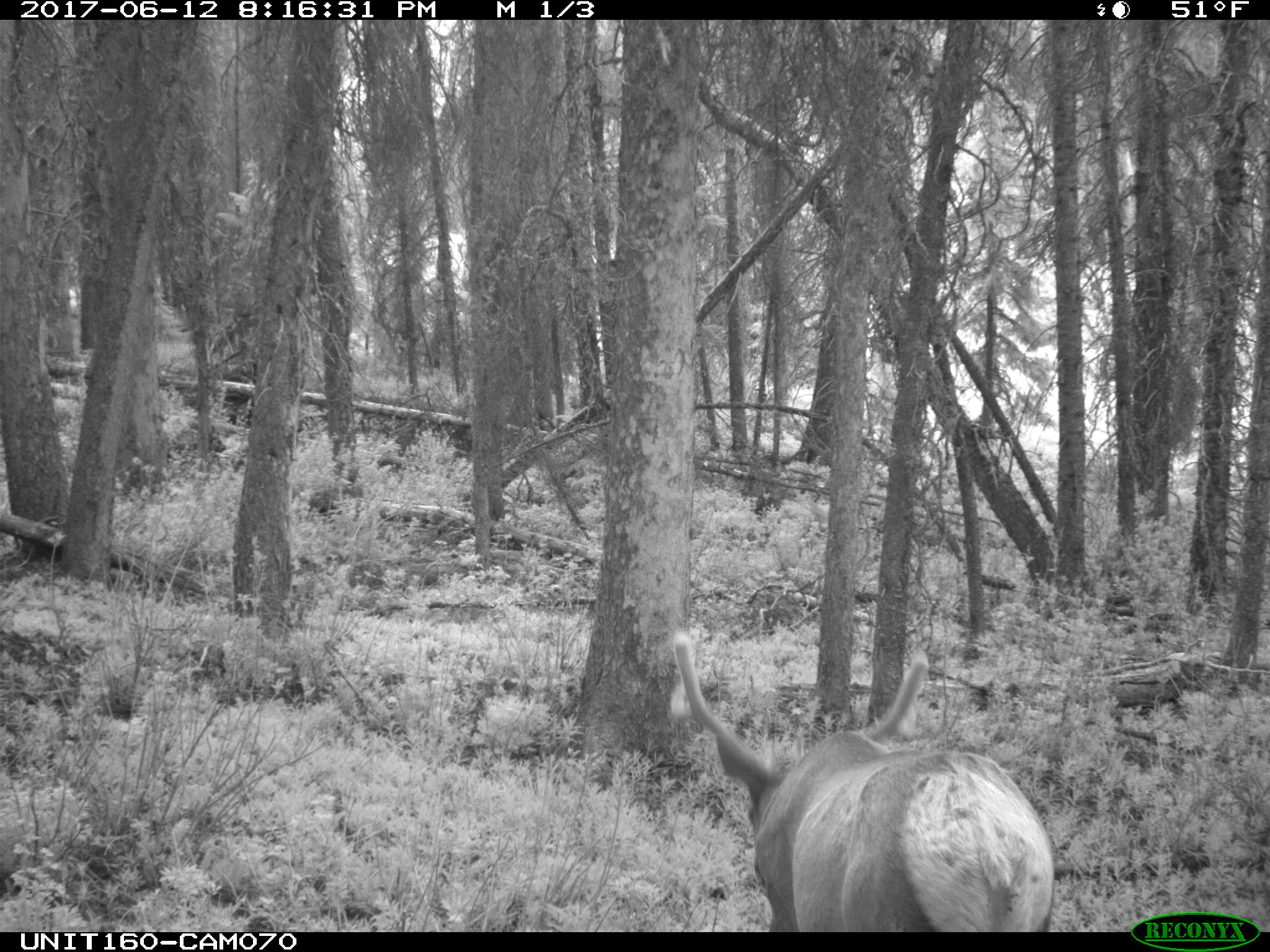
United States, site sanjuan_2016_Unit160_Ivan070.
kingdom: Animalia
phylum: Chordata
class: Mammalia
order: Artiodactyla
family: Cervidae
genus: Cervus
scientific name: Cervus elaphus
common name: red deer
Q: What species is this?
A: Cervus elaphus (red deer).